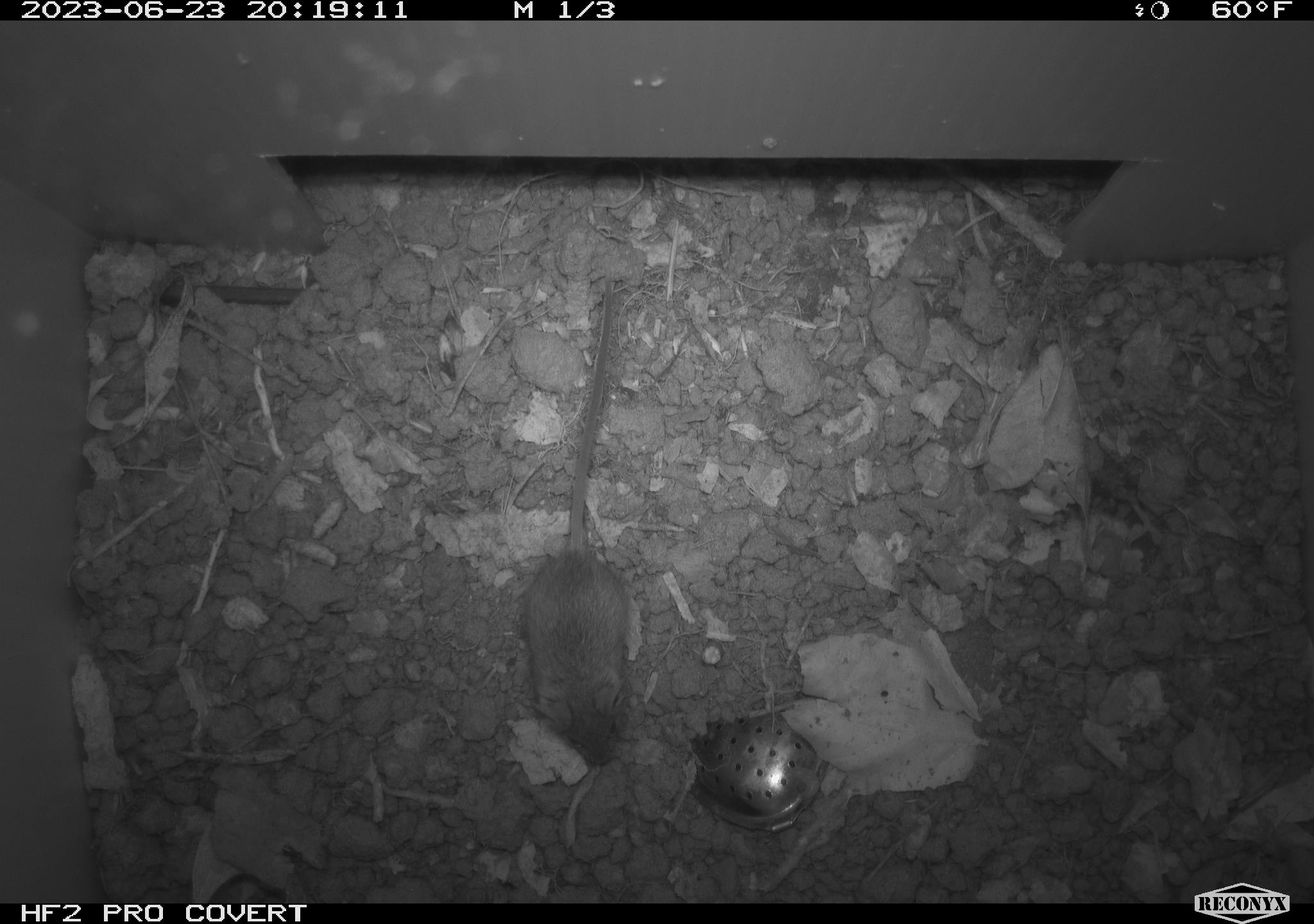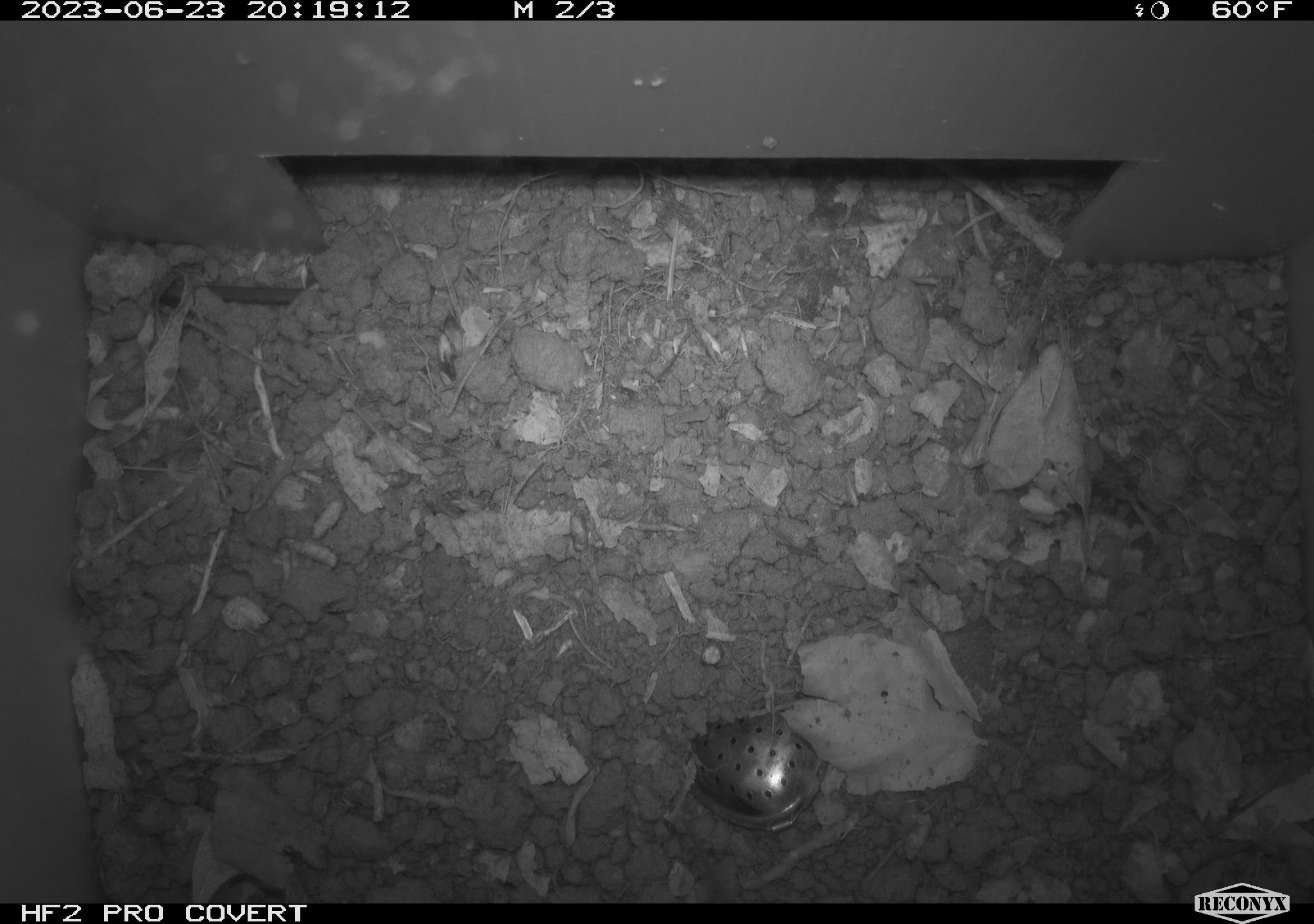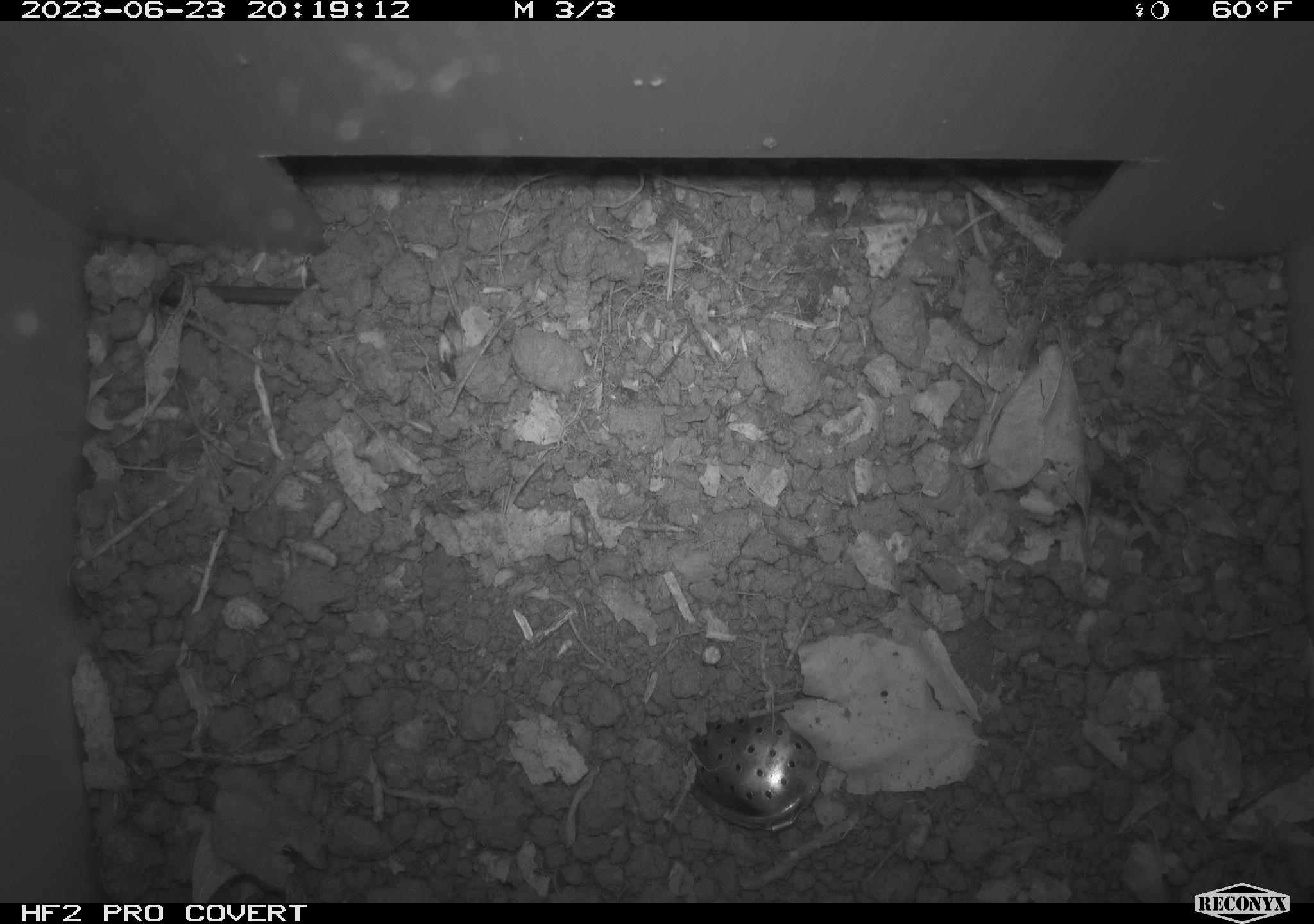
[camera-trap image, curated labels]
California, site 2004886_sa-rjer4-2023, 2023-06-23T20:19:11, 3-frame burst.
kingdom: Animalia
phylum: Chordata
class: Mammalia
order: Rodentia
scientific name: Rodentia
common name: mouse species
Mouse species (Rodentia).